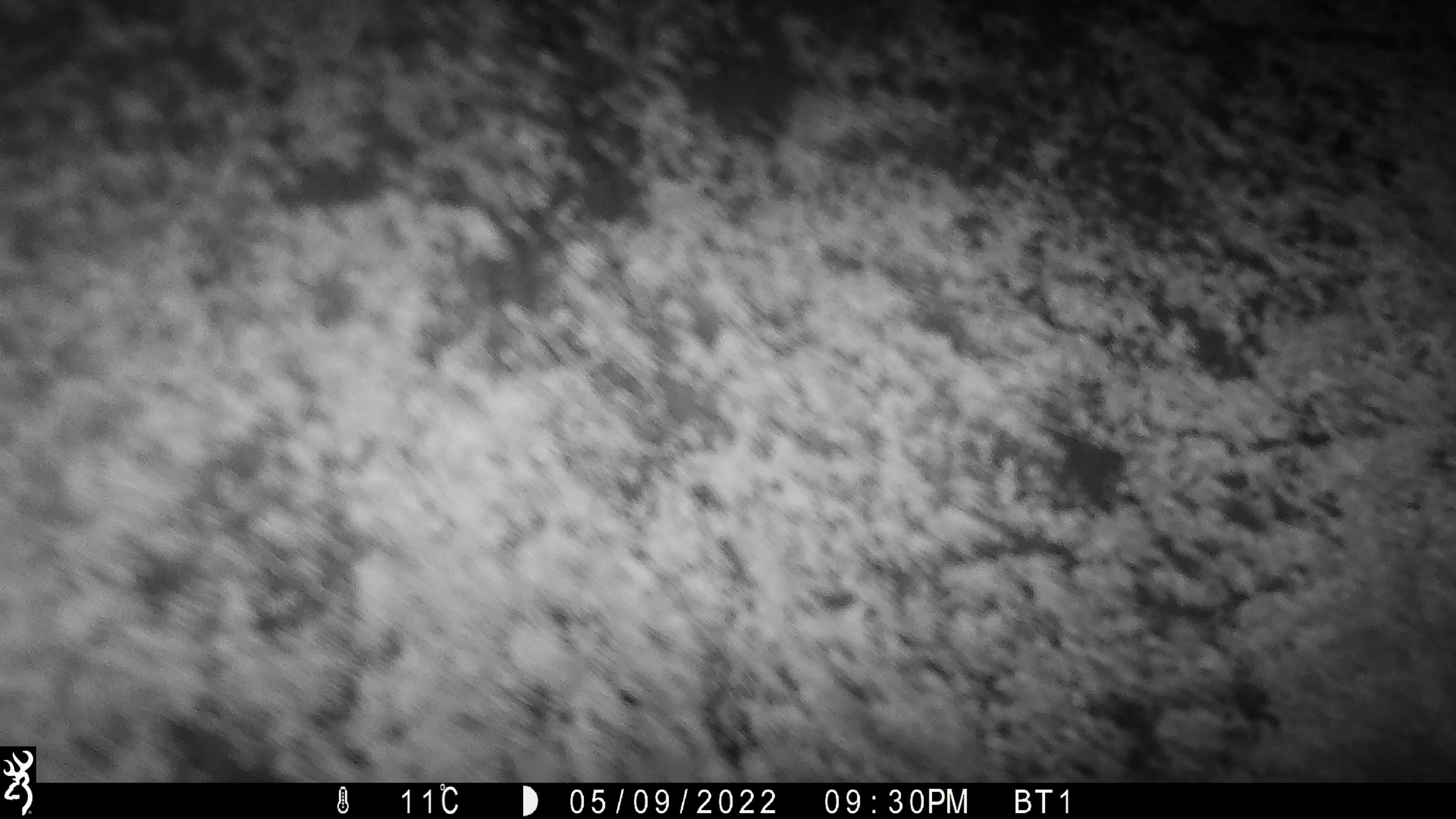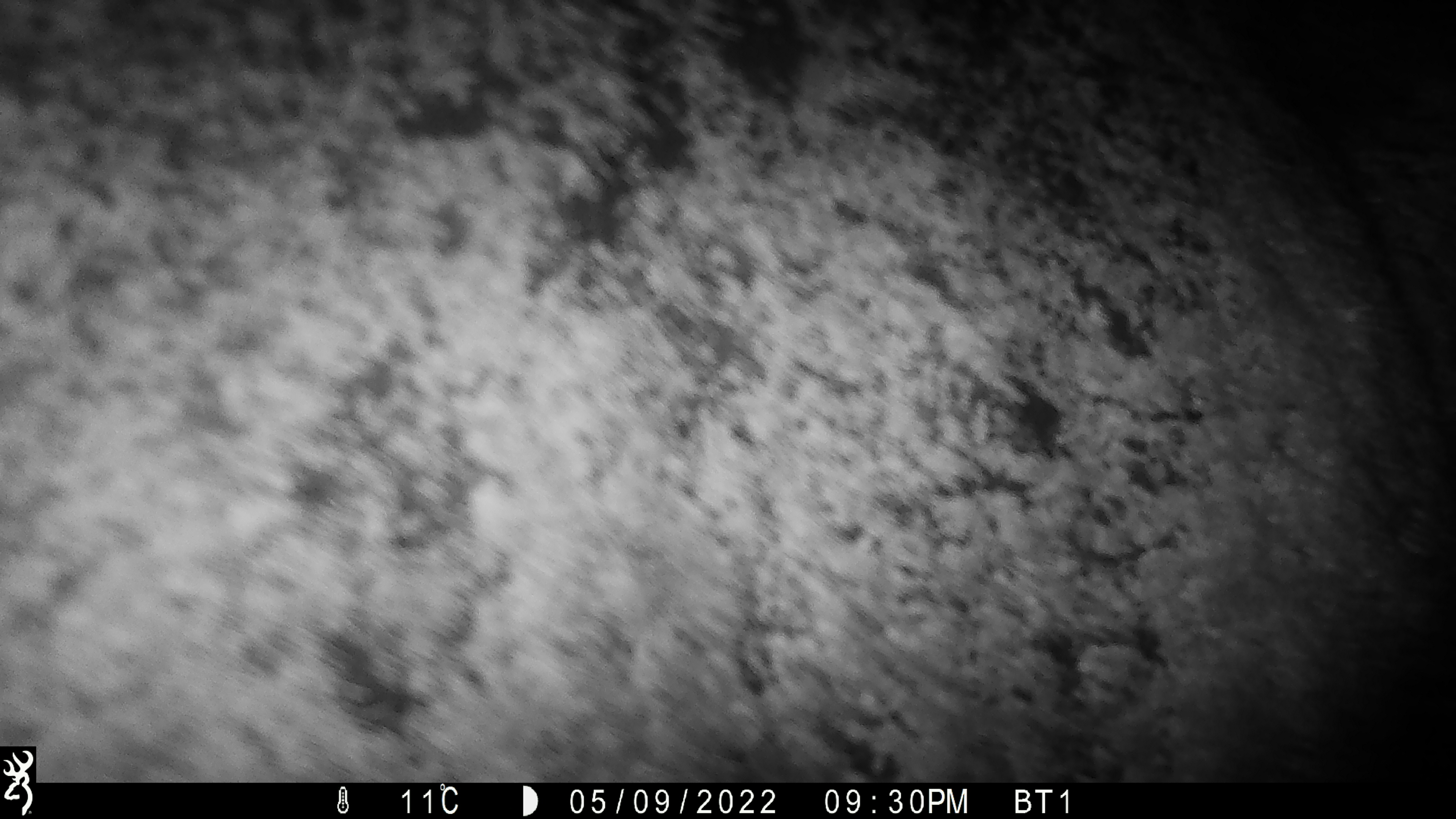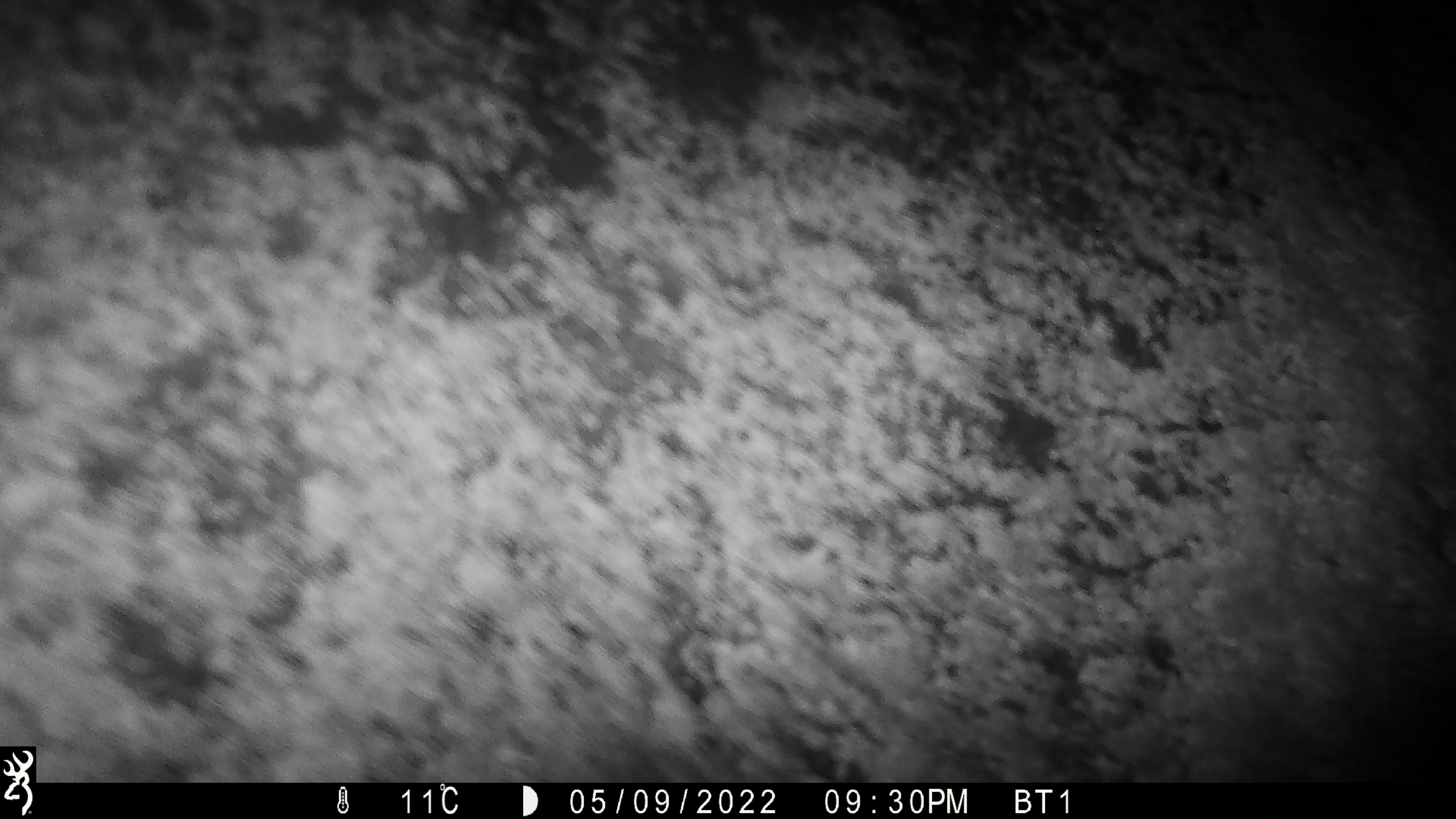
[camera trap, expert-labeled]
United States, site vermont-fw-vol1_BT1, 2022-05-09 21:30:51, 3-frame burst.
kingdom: Animalia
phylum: Chordata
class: Mammalia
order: Artiodactyla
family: Cervidae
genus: Alces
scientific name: Alces alces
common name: moose